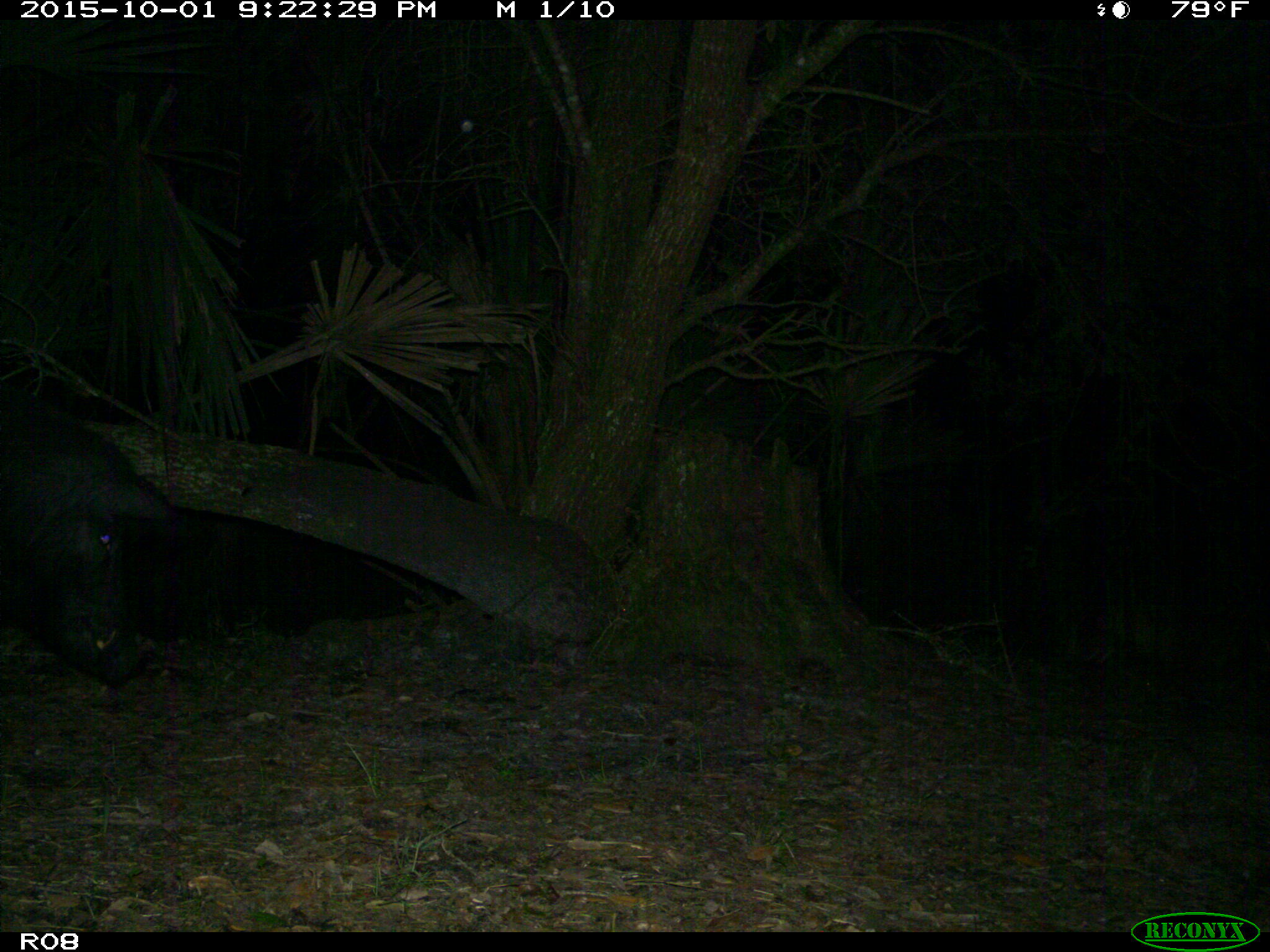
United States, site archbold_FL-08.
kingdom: Animalia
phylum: Chordata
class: Mammalia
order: Artiodactyla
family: Suidae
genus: Sus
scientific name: Sus scrofa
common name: wild boar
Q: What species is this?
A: Sus scrofa (wild boar).